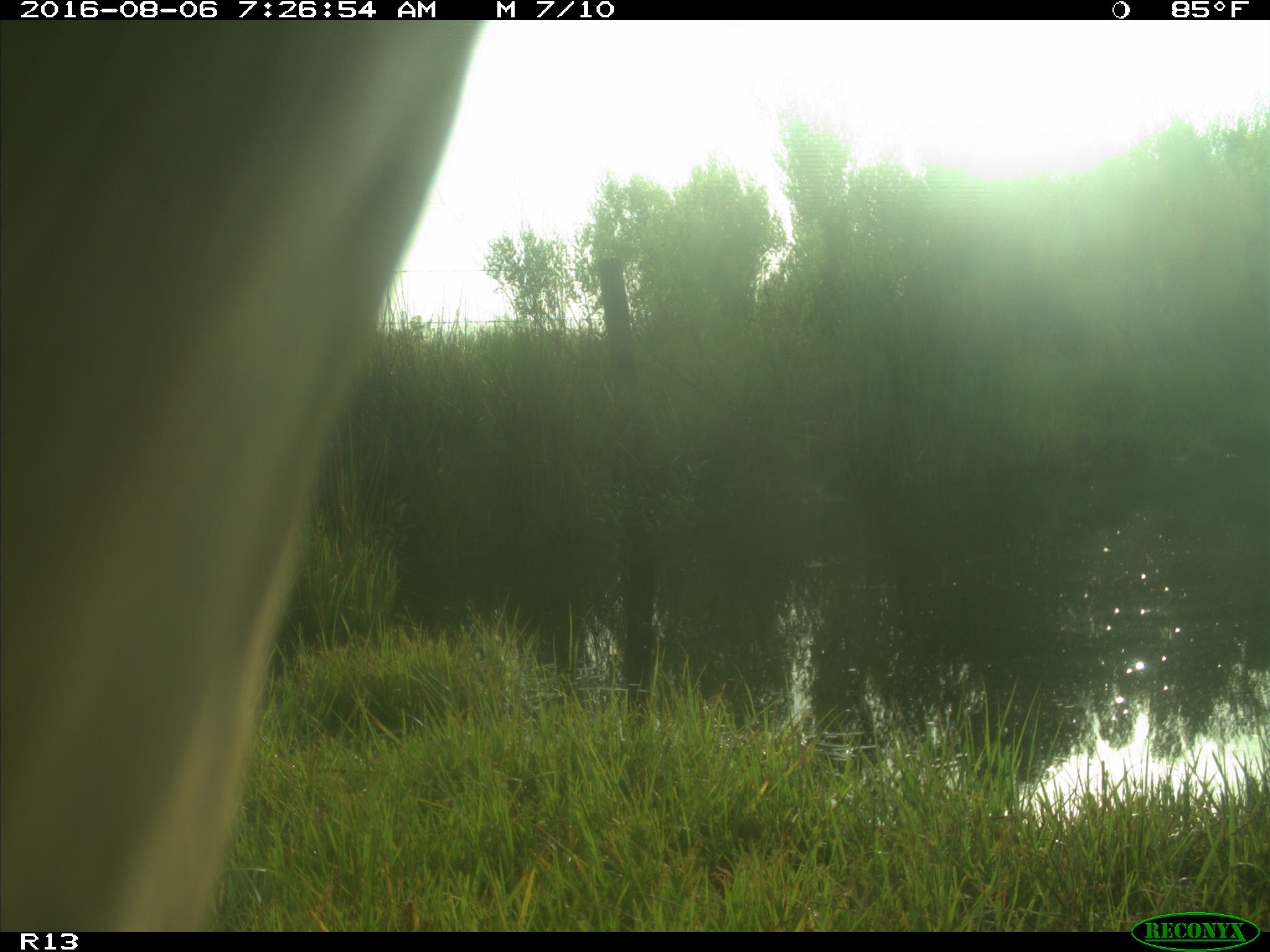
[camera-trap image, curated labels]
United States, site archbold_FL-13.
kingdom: Animalia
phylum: Chordata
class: Mammalia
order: Artiodactyla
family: Bovidae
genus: Bos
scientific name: Bos taurus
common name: domestic cow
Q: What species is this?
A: Bos taurus (domestic cow).